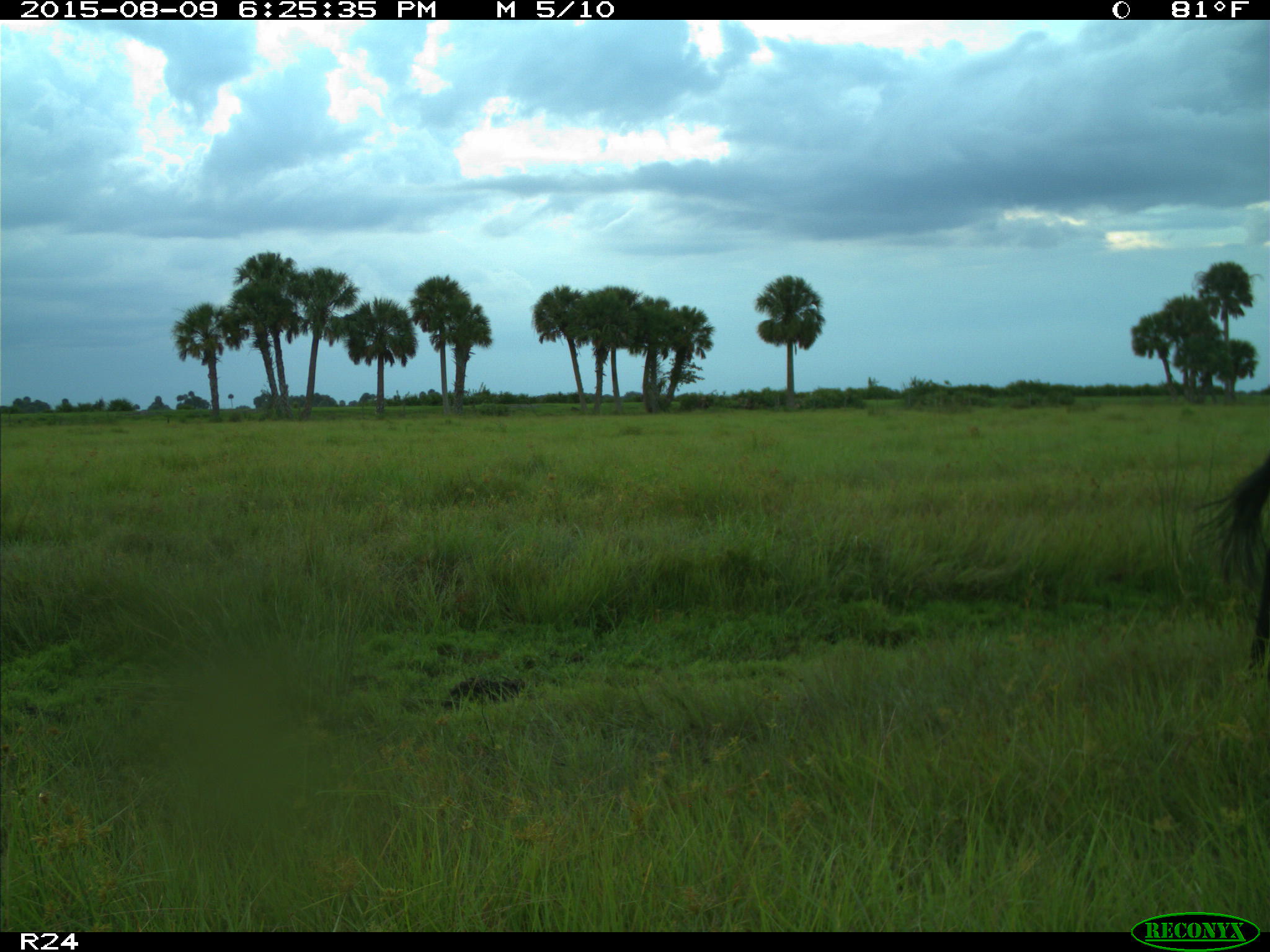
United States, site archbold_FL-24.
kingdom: Animalia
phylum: Chordata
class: Mammalia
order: Artiodactyla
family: Bovidae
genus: Bos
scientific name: Bos taurus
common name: domestic cow